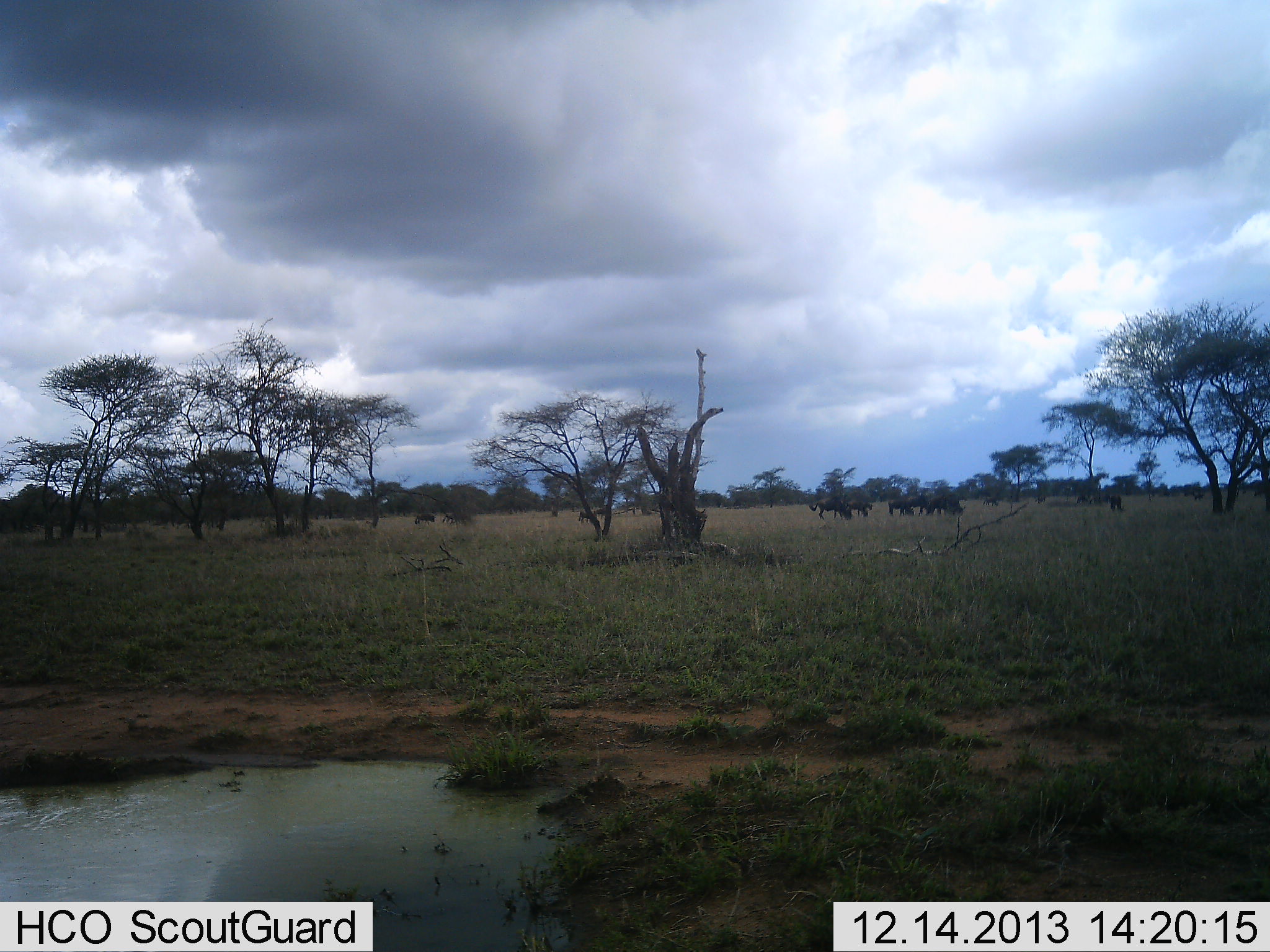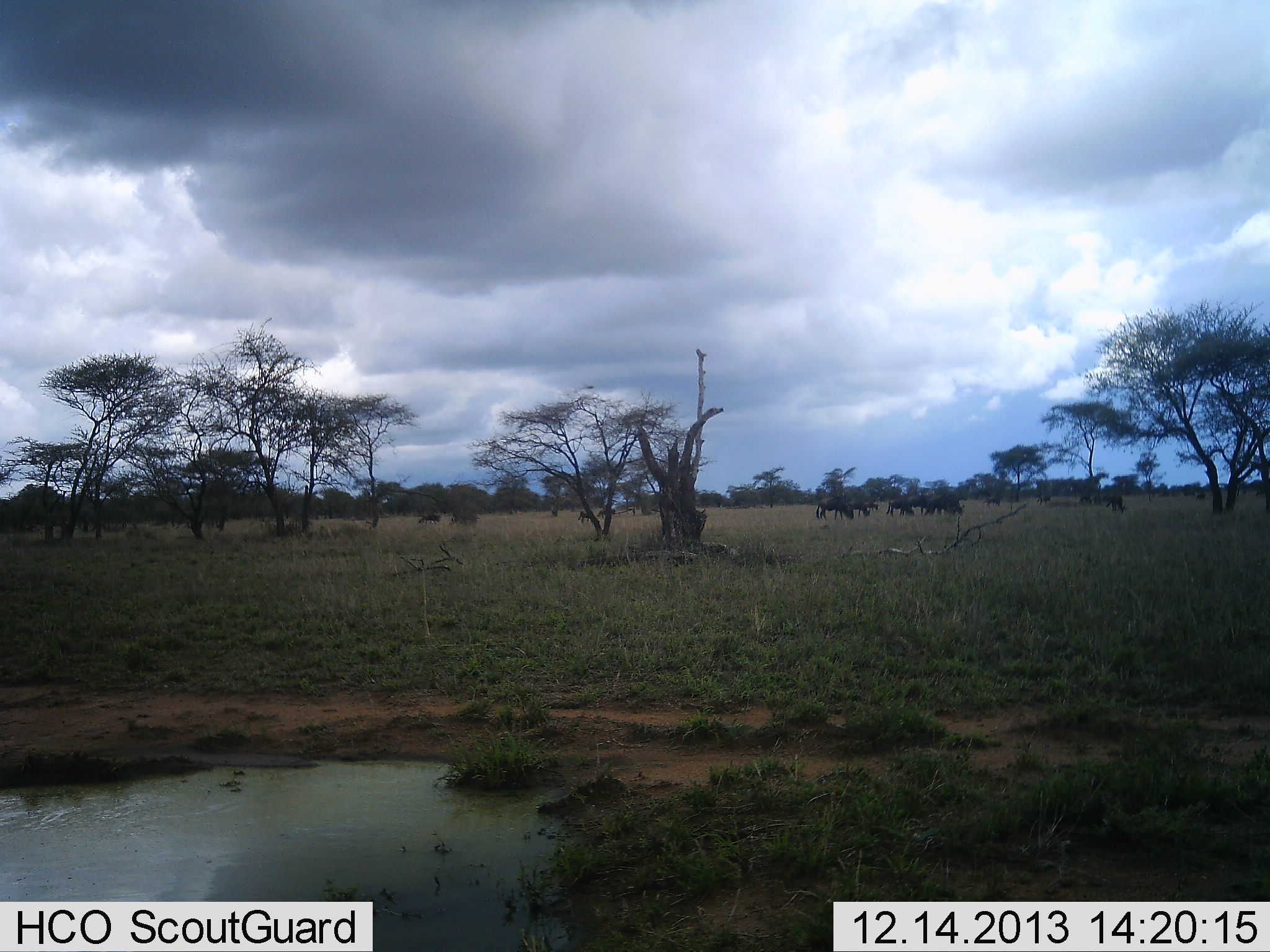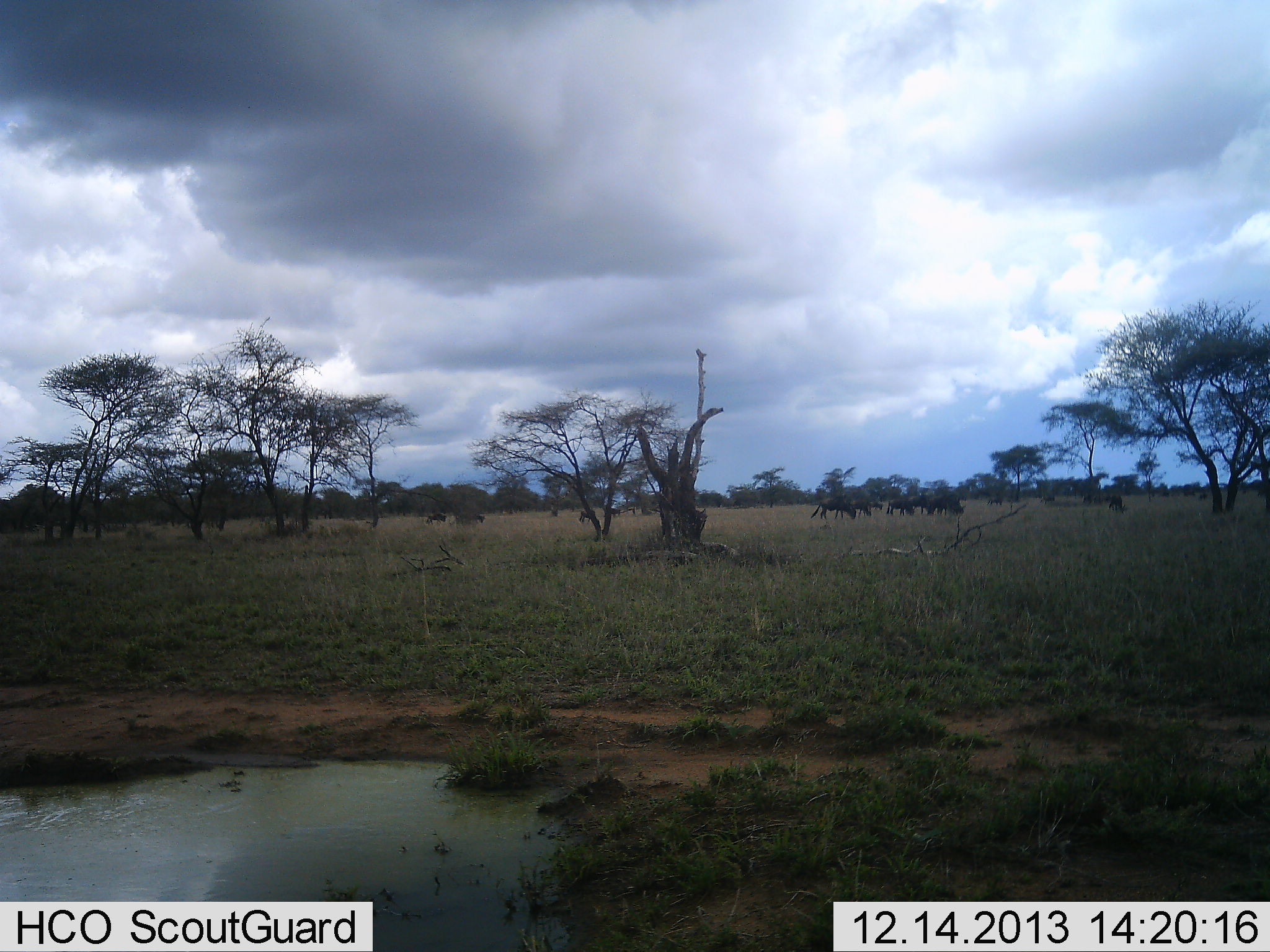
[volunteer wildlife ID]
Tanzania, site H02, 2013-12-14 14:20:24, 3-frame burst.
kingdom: Animalia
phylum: Chordata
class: Mammalia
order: Artiodactyla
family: Bovidae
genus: Connochaetes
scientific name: Connochaetes taurinus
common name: blue wildebeest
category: wildebeest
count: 11-50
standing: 20%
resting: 0%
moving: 80%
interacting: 0%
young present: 0%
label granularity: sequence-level